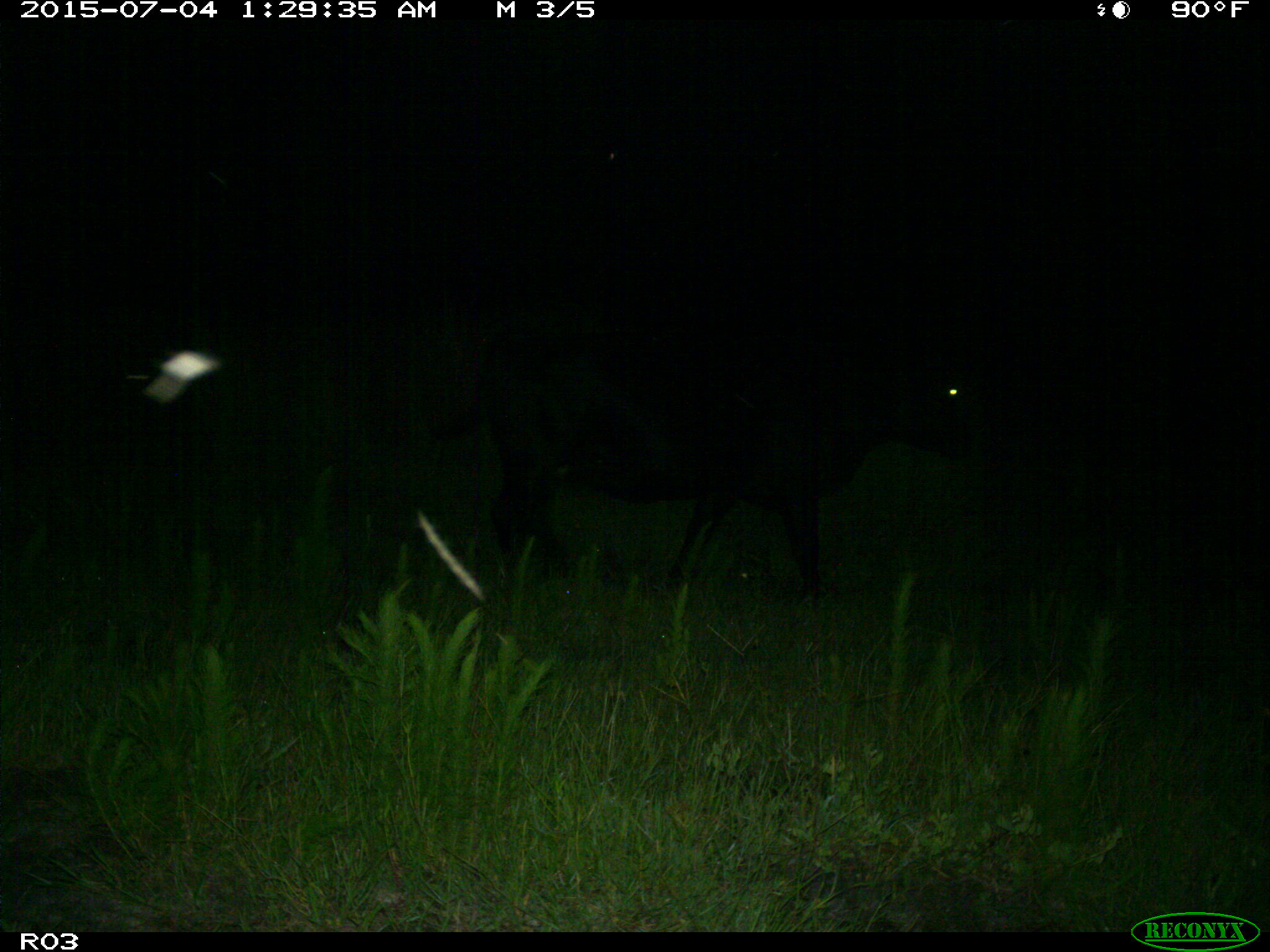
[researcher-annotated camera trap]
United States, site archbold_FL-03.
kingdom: Animalia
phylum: Chordata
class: Mammalia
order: Artiodactyla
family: Bovidae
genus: Bos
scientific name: Bos taurus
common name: domestic cow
Bos taurus (domestic cow).